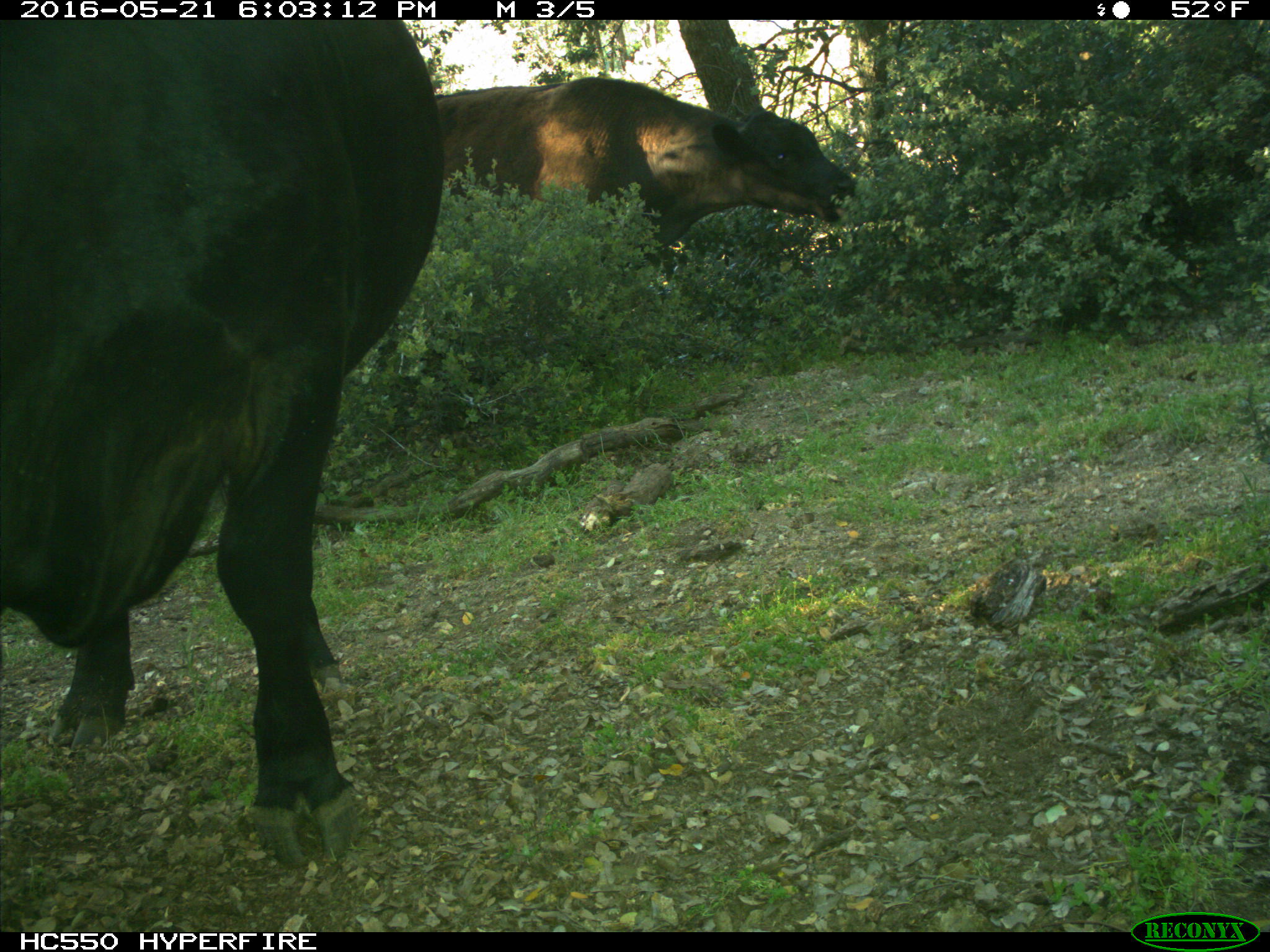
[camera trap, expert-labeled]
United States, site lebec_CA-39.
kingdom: Animalia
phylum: Chordata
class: Mammalia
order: Artiodactyla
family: Bovidae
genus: Bos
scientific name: Bos taurus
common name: domestic cow